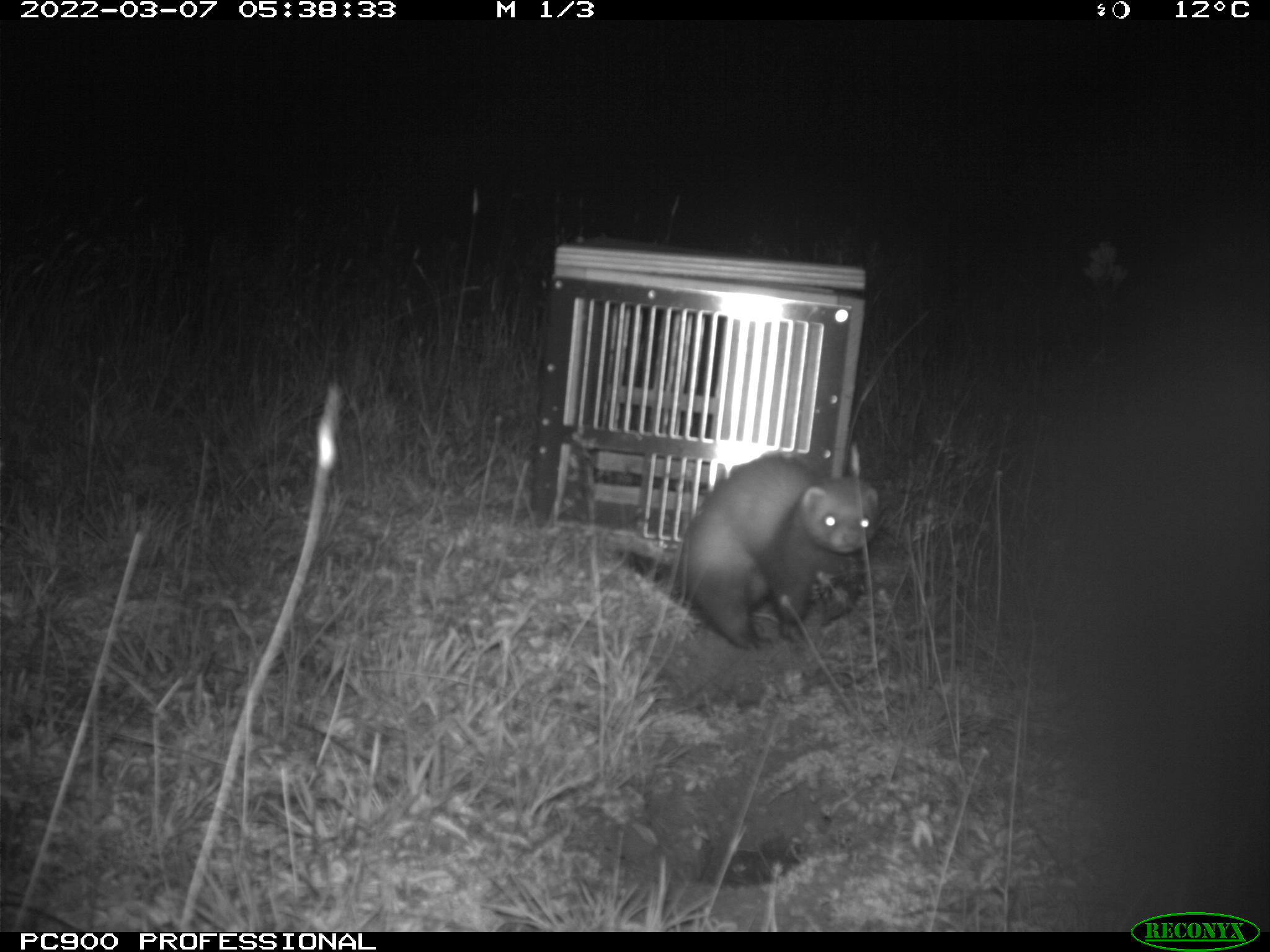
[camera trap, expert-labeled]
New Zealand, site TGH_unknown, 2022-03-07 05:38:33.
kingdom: Animalia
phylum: Chordata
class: Mammalia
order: Carnivora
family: Mustelidae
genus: Mustela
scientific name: Mustela furo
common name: ferret